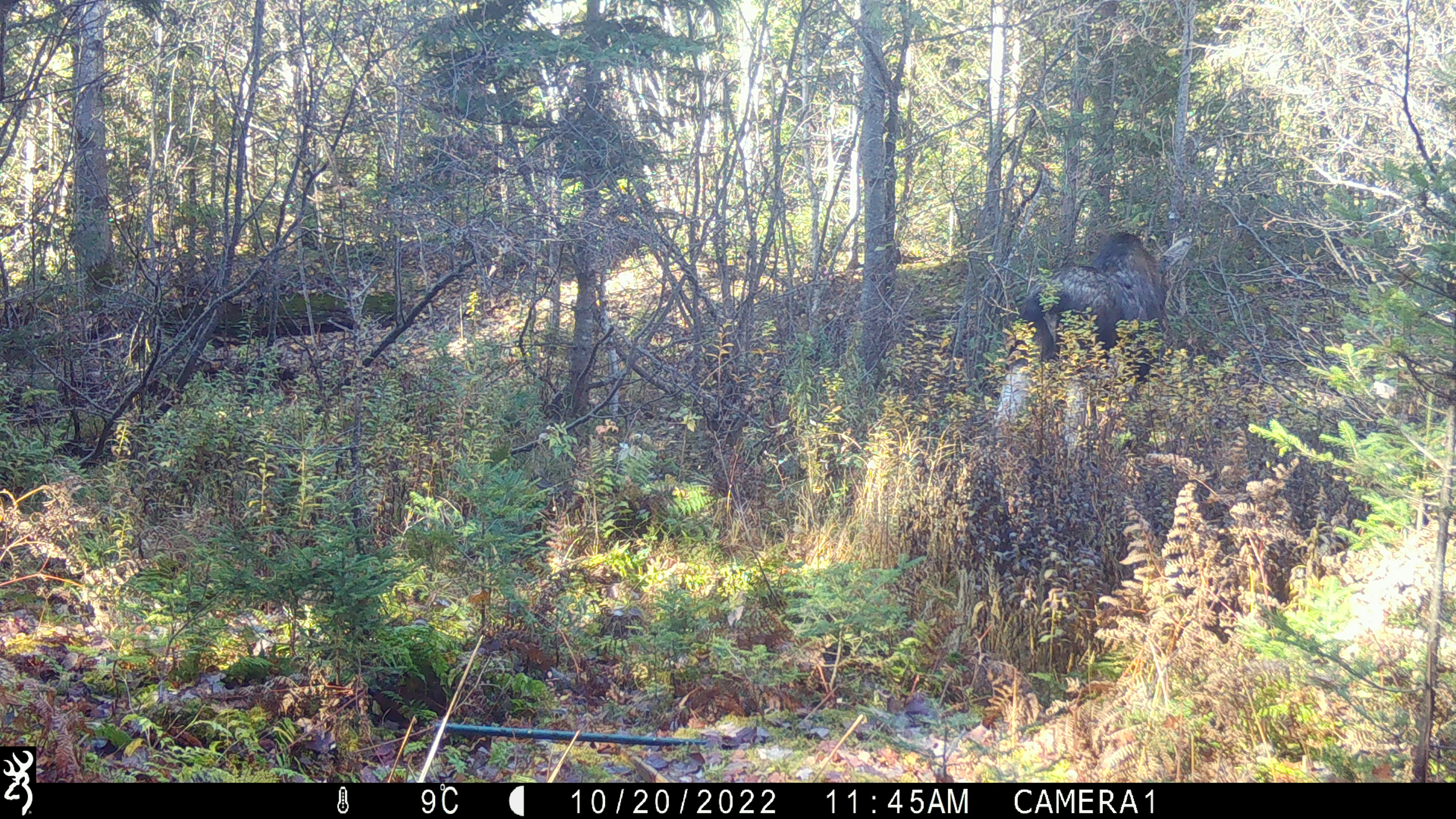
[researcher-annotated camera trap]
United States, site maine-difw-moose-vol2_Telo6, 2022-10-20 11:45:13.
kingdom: Animalia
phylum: Chordata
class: Mammalia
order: Artiodactyla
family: Cervidae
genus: Alces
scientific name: Alces alces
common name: moose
Moose (Alces alces).